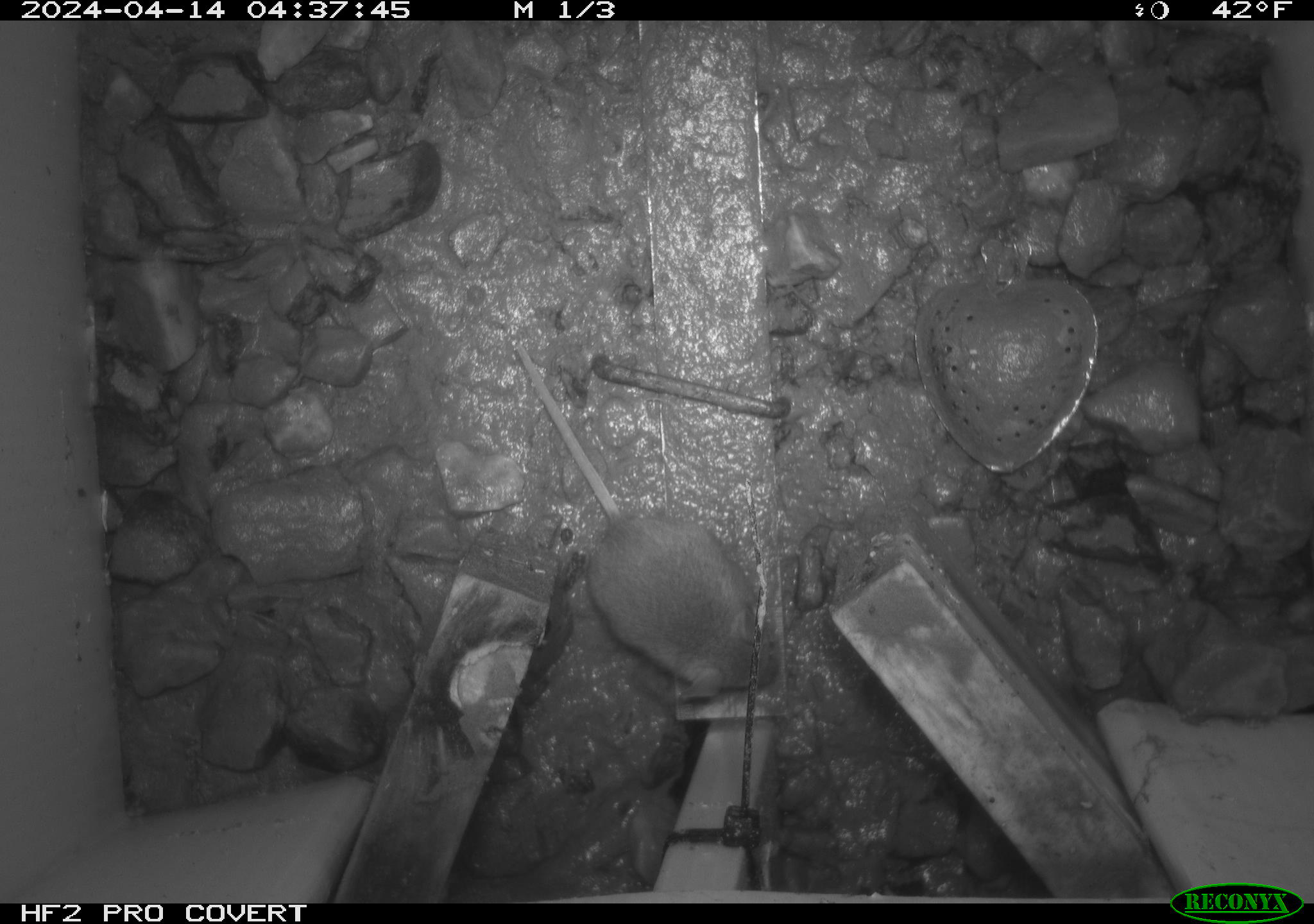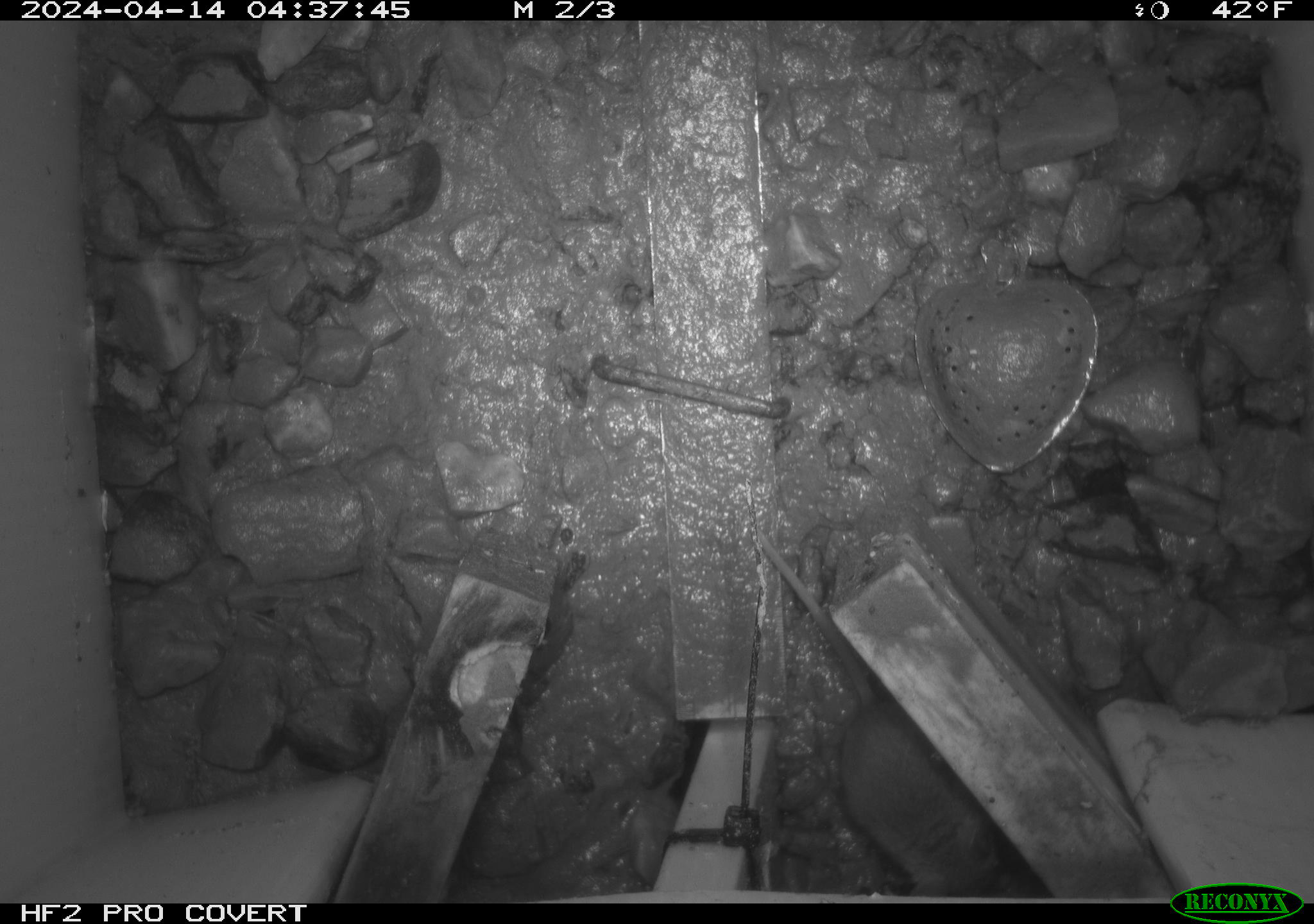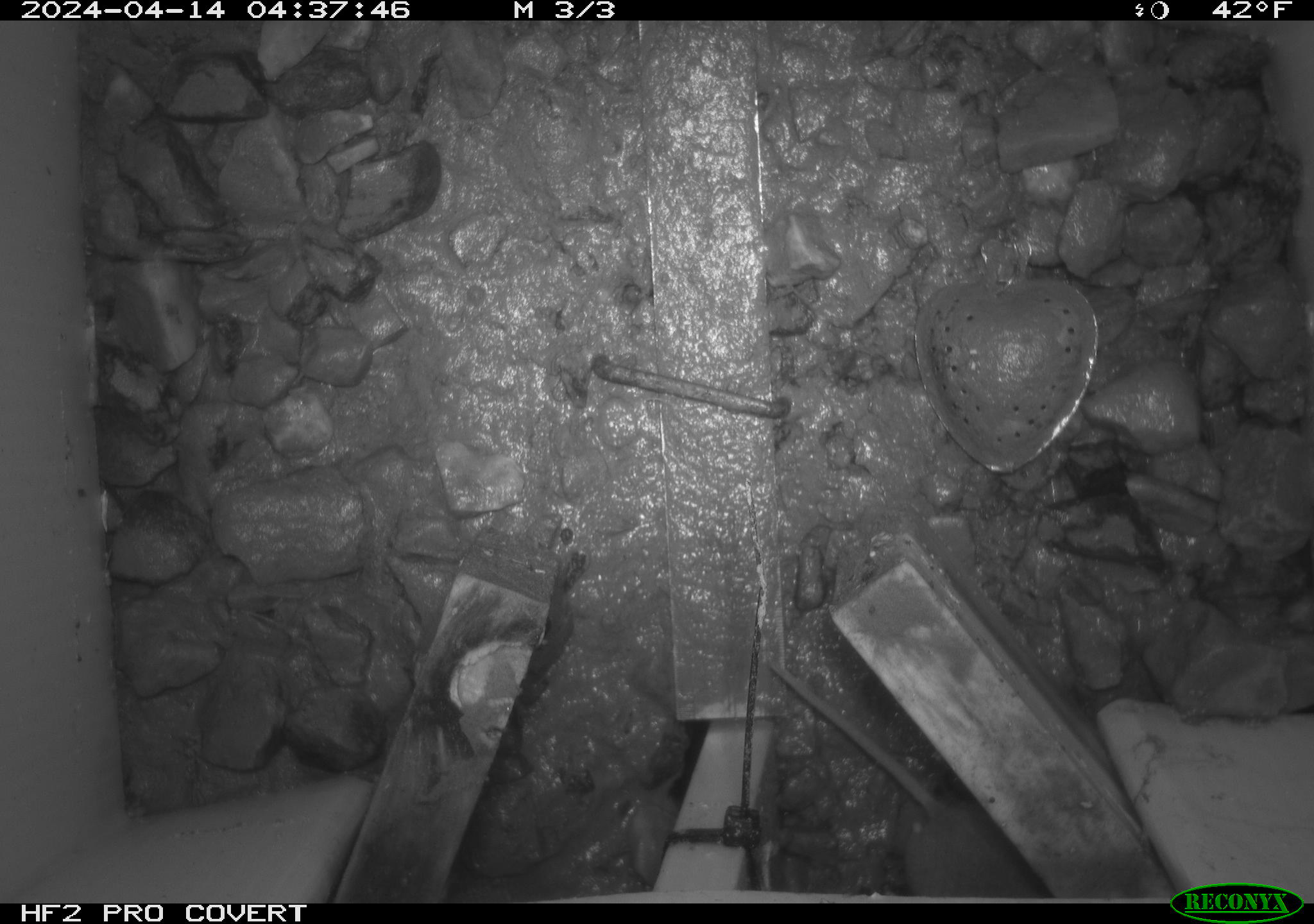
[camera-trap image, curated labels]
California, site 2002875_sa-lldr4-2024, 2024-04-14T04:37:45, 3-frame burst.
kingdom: Animalia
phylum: Chordata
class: Mammalia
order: Rodentia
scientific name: Rodentia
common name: mouse species